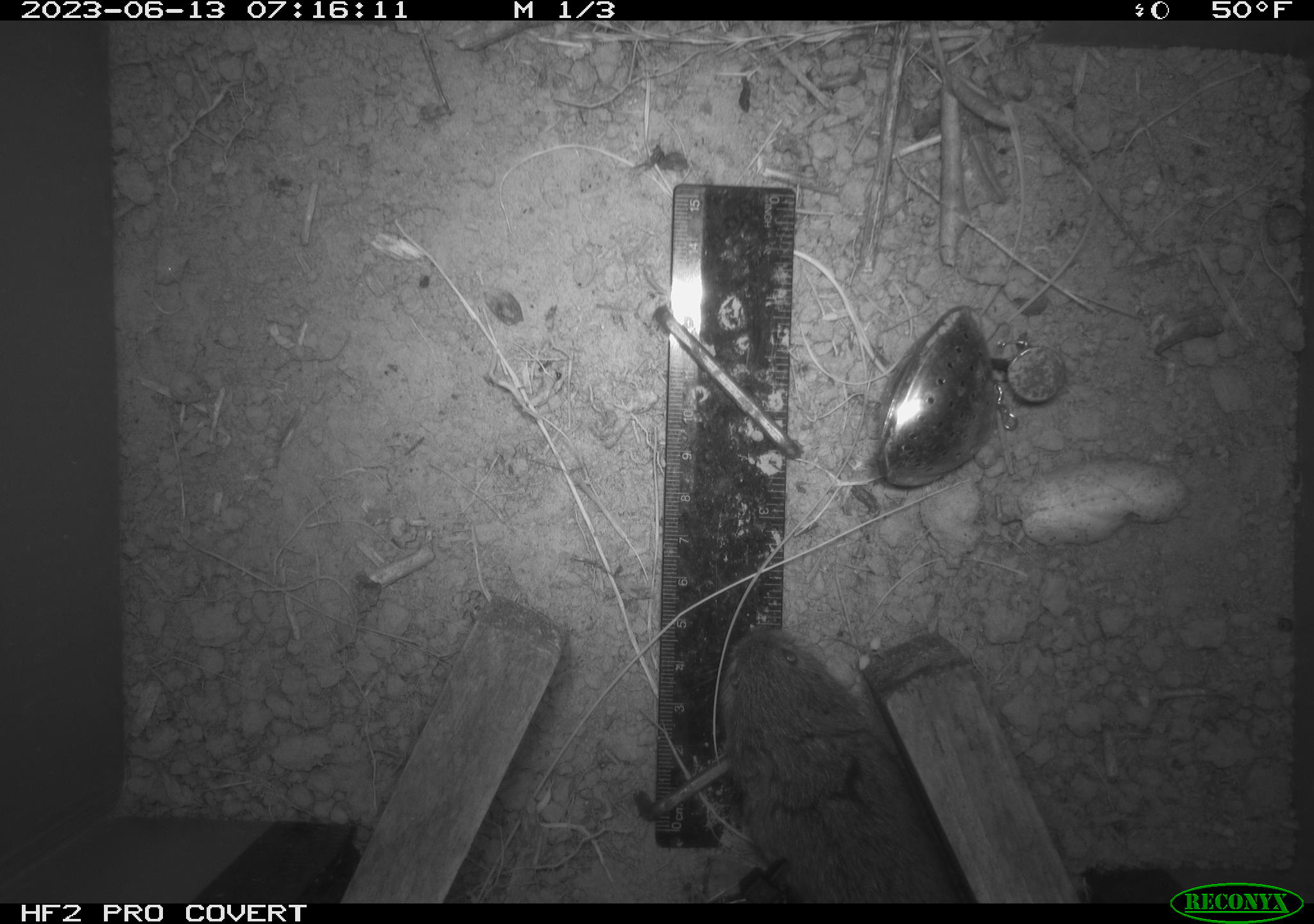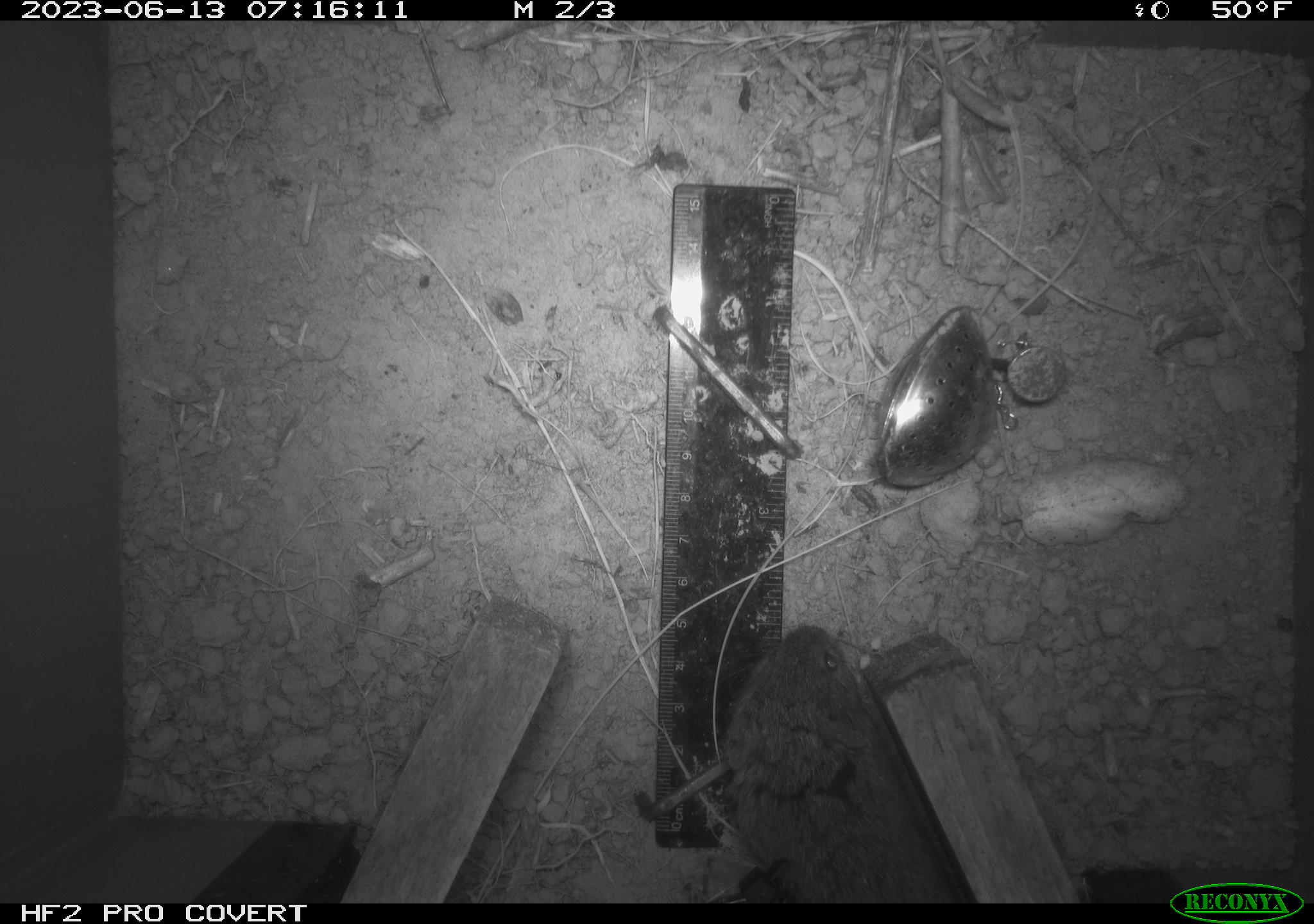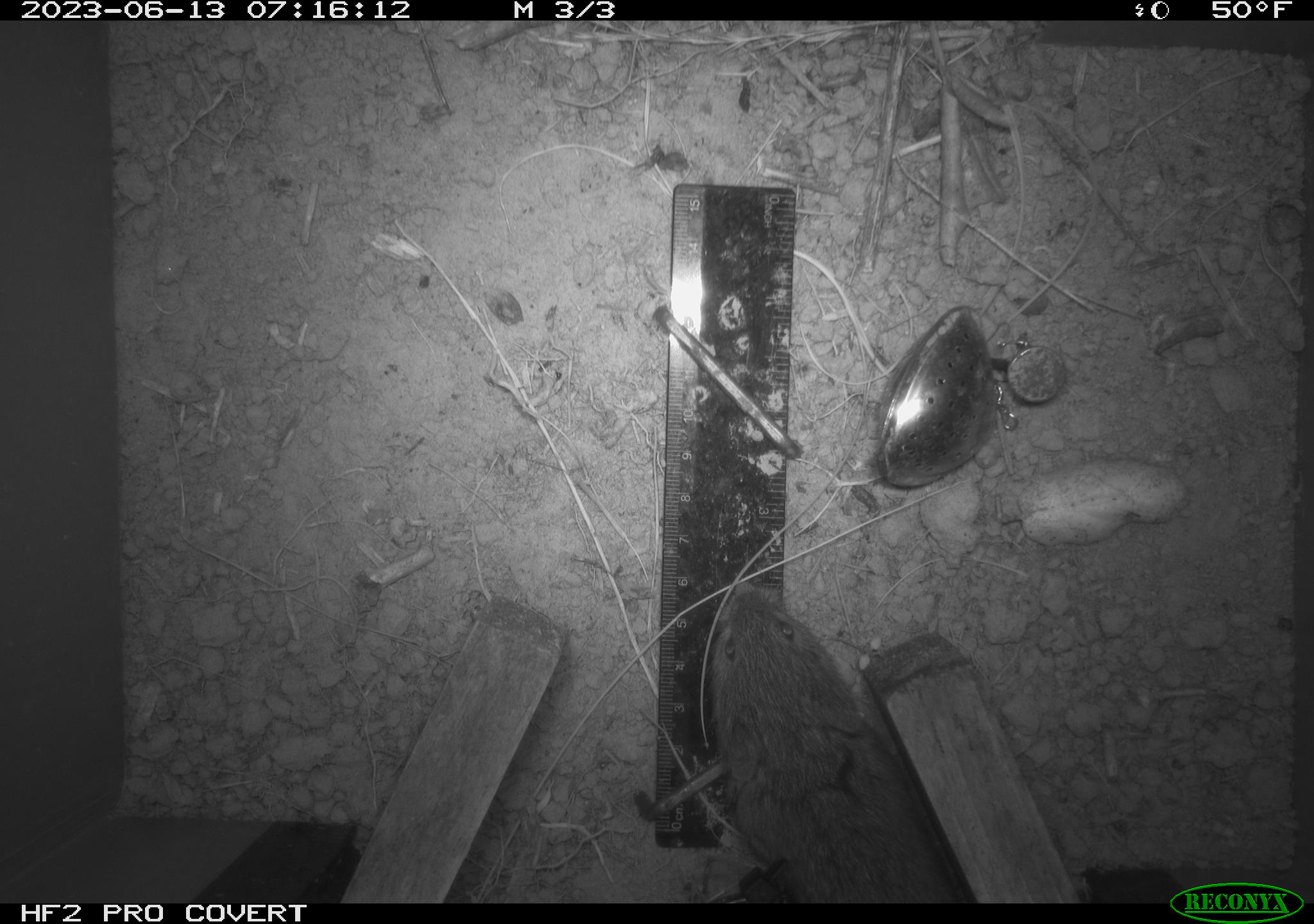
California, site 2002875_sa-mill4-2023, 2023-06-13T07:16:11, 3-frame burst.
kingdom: Animalia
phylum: Chordata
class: Mammalia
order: Rodentia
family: Cricetidae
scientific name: Arvicolinae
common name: voles, lemmings, and muskrats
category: arvicolinae subfamily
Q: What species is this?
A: Arvicolinae subfamily (voles, lemmings, and muskrats) (Arvicolinae).